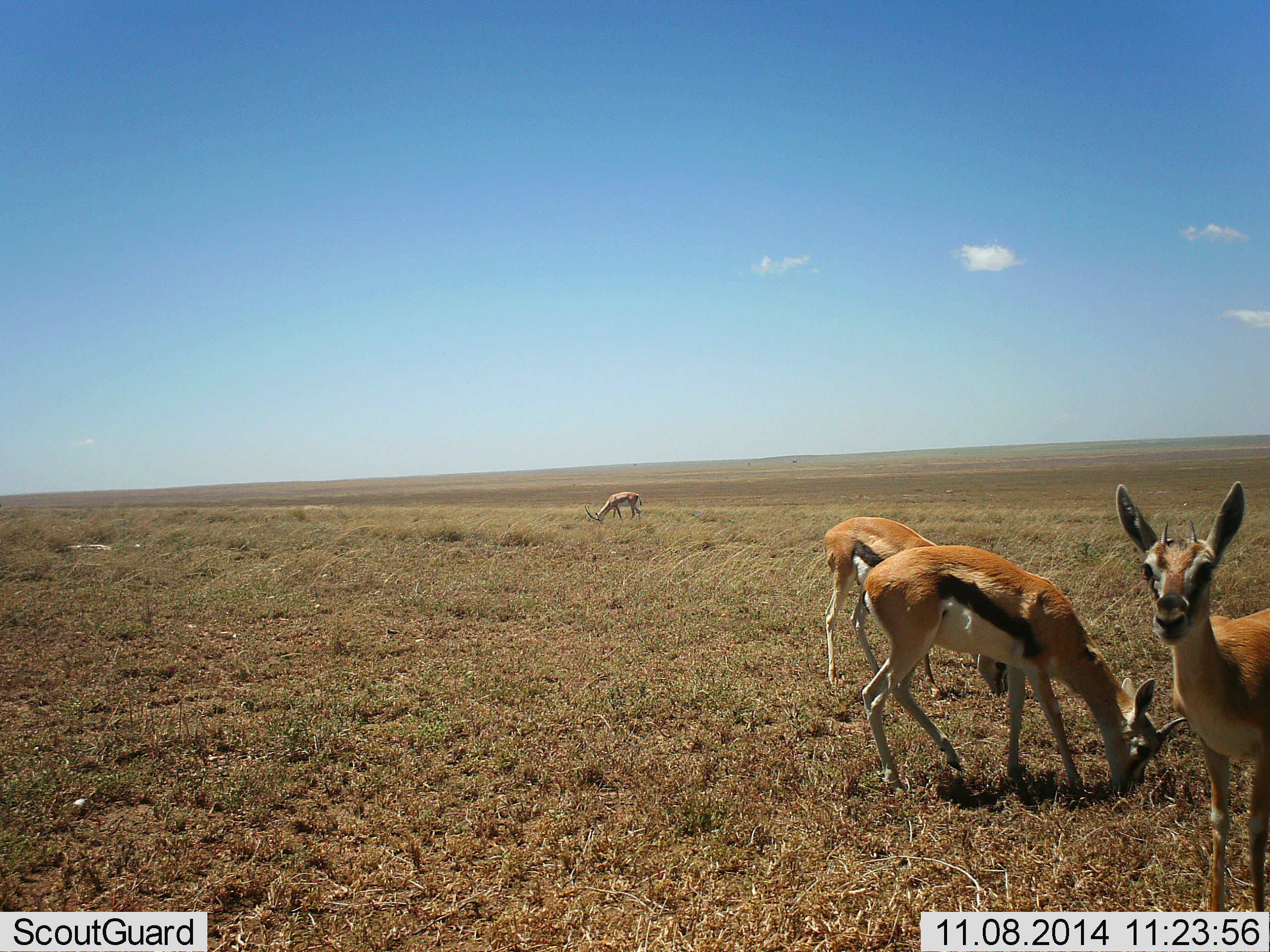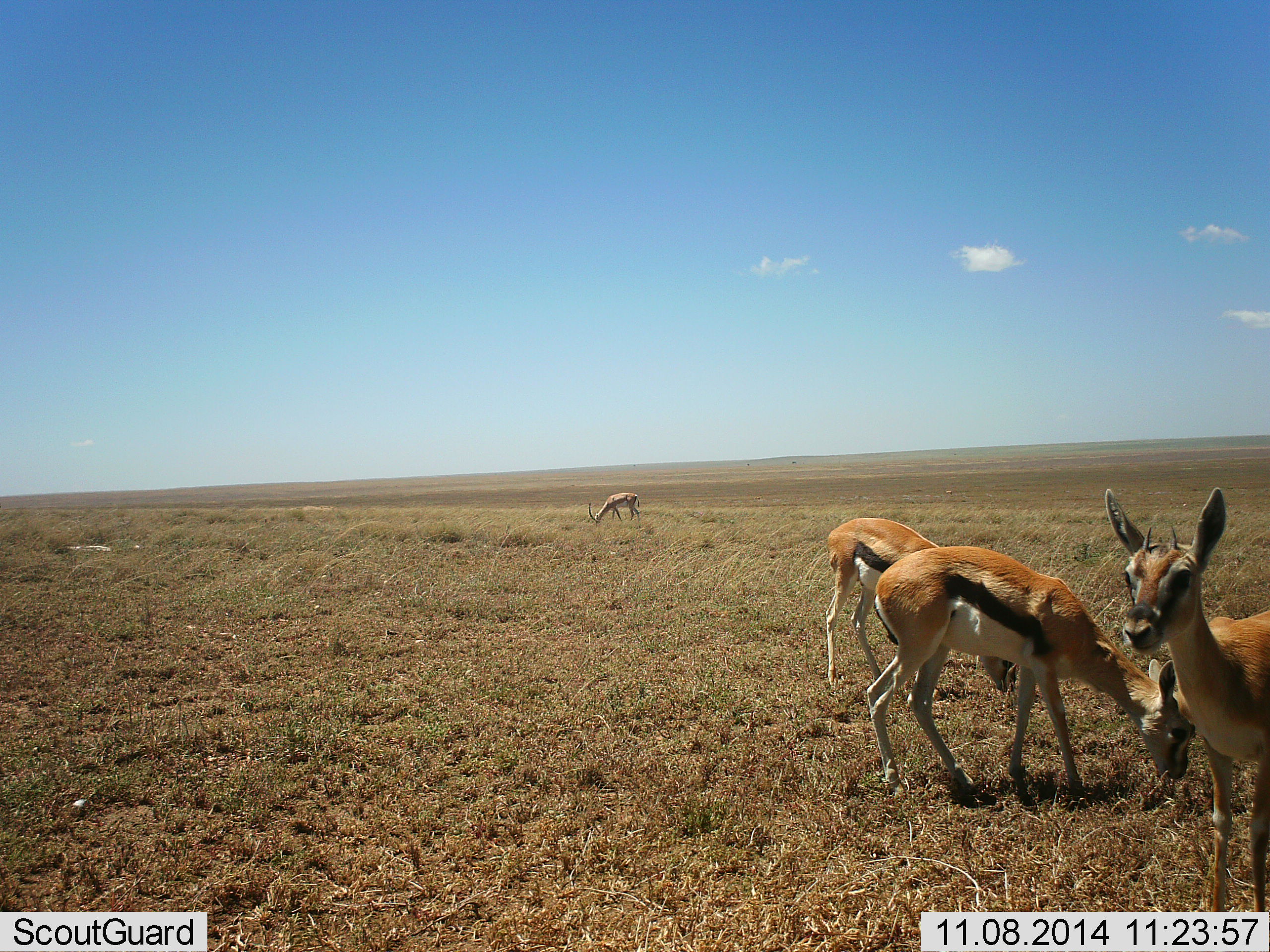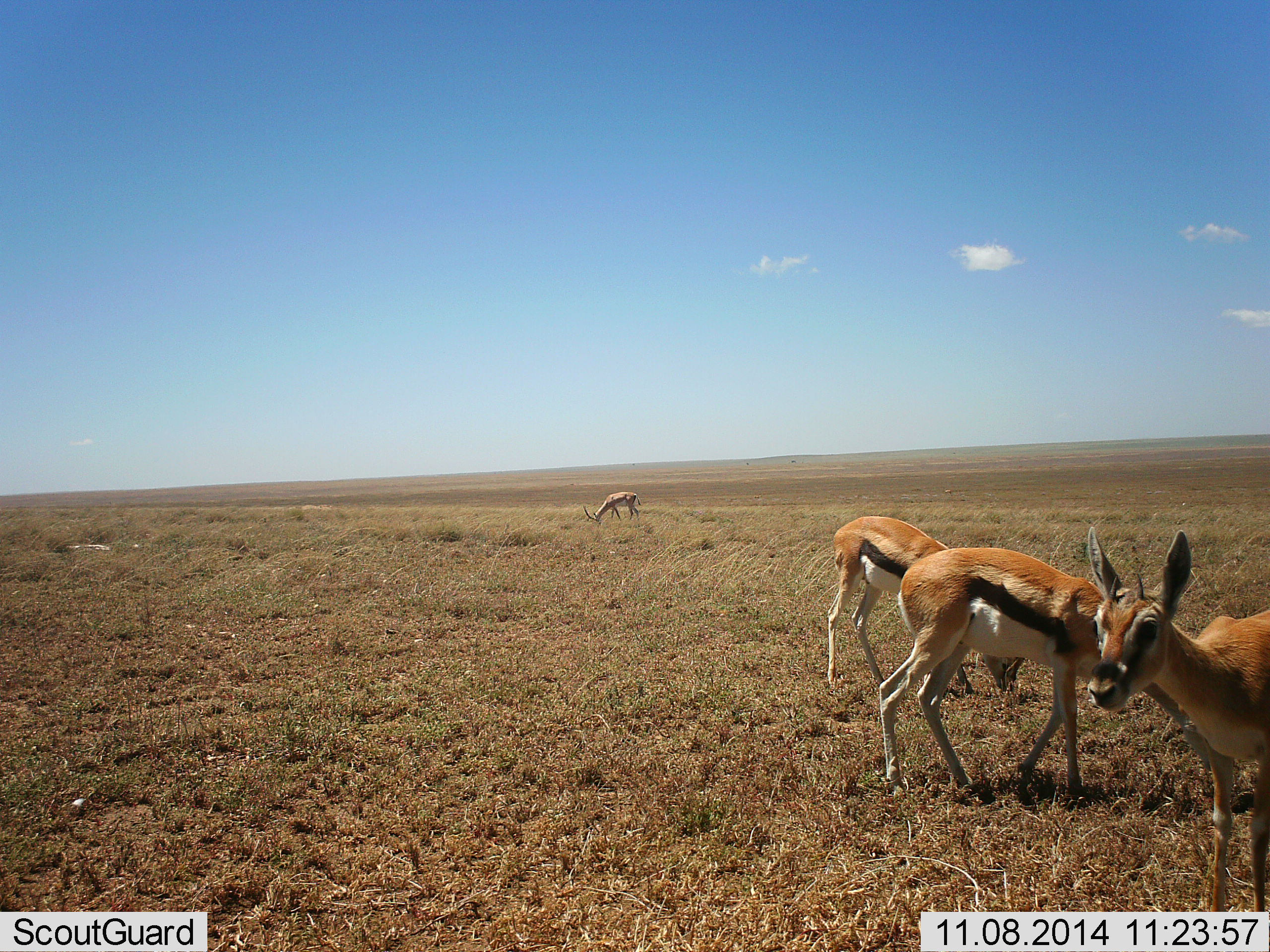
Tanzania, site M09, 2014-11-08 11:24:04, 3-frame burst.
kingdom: Animalia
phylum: Chordata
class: Mammalia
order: Artiodactyla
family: Bovidae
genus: Eudorcas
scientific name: Eudorcas thomsonii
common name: thomson's gazelle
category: gazellethomsons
Gazellethomsons (thomson's gazelle) (Eudorcas thomsonii), count 4. Behavior (volunteer vote fractions): standing 82%, resting 0%, moving 9%, interacting 9%. Young present (vote fraction): 27%. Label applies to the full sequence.